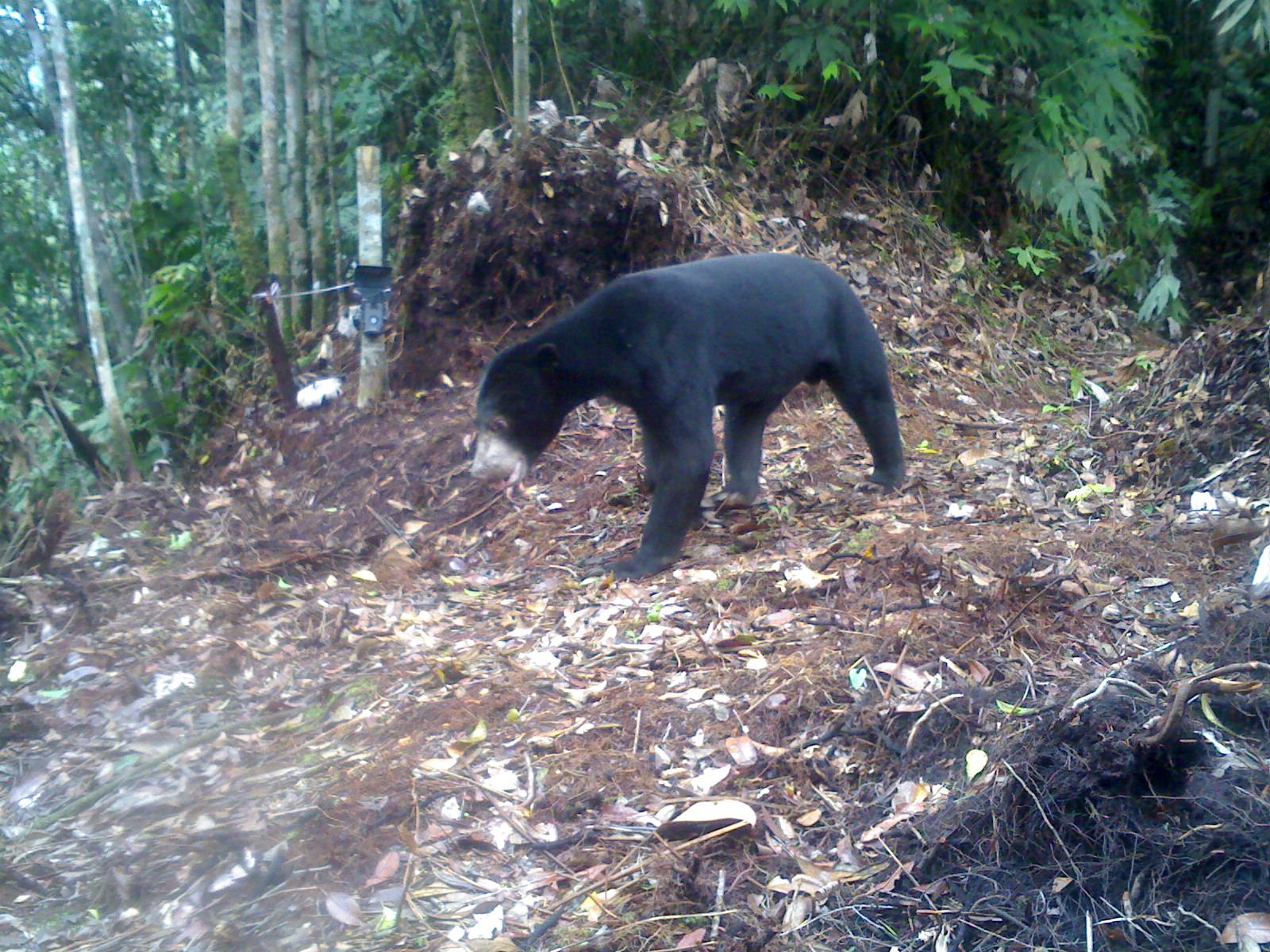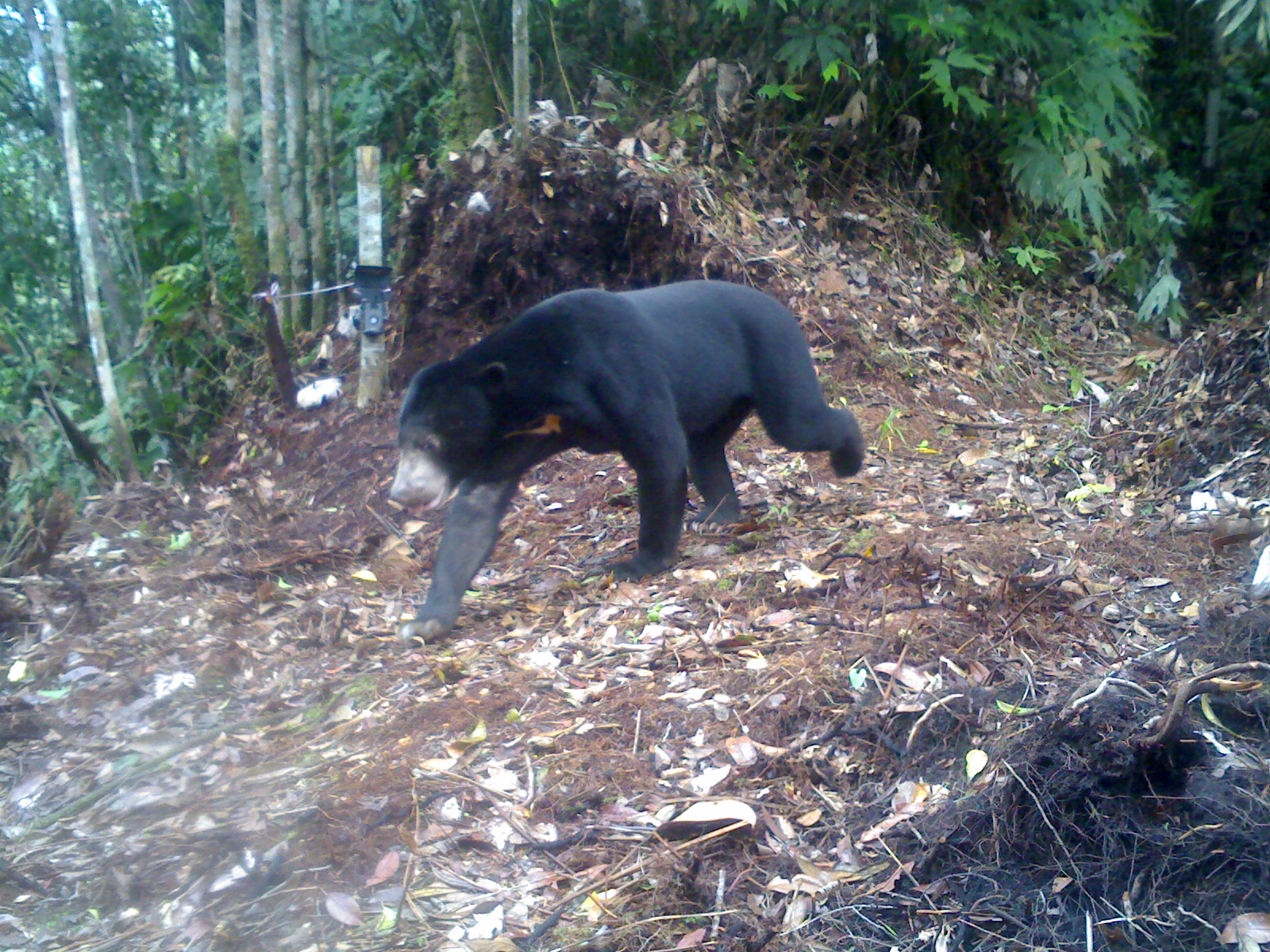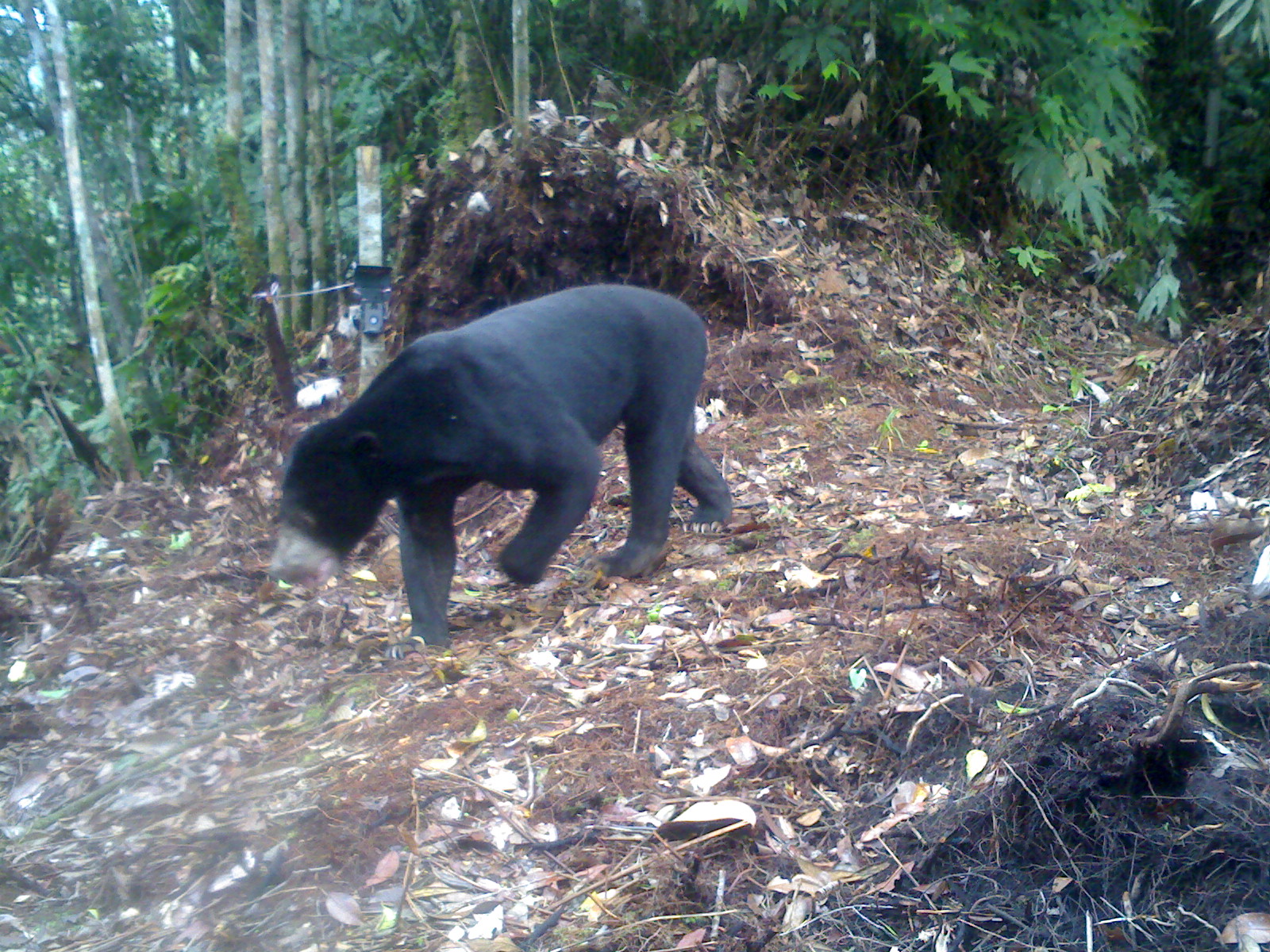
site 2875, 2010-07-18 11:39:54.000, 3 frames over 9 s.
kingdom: Animalia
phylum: Chordata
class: Mammalia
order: Carnivora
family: Ursidae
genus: Helarctos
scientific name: Helarctos malayanus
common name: sun bear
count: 1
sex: male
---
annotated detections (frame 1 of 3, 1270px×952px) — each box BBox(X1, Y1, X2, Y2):
helarctos malayanus: BBox(469, 251, 907, 578)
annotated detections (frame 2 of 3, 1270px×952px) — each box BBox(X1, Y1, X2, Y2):
helarctos malayanus: BBox(379, 276, 865, 646)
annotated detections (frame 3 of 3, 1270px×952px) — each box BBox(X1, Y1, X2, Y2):
helarctos malayanus: BBox(266, 283, 734, 661)